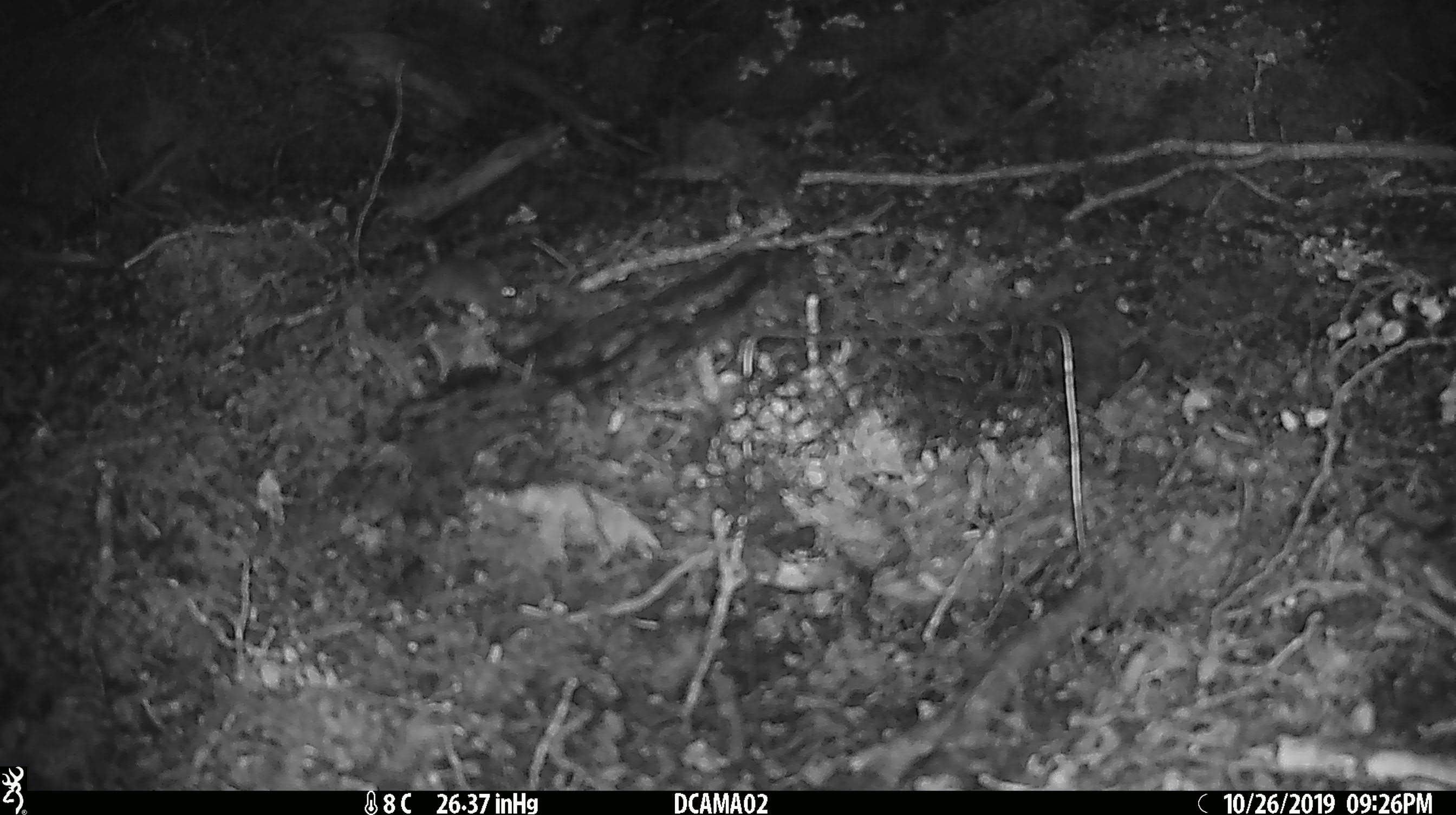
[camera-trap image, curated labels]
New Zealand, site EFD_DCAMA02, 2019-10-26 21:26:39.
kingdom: Animalia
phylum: Chordata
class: Mammalia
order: Rodentia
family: Muridae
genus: Mus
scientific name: Mus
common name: mouse